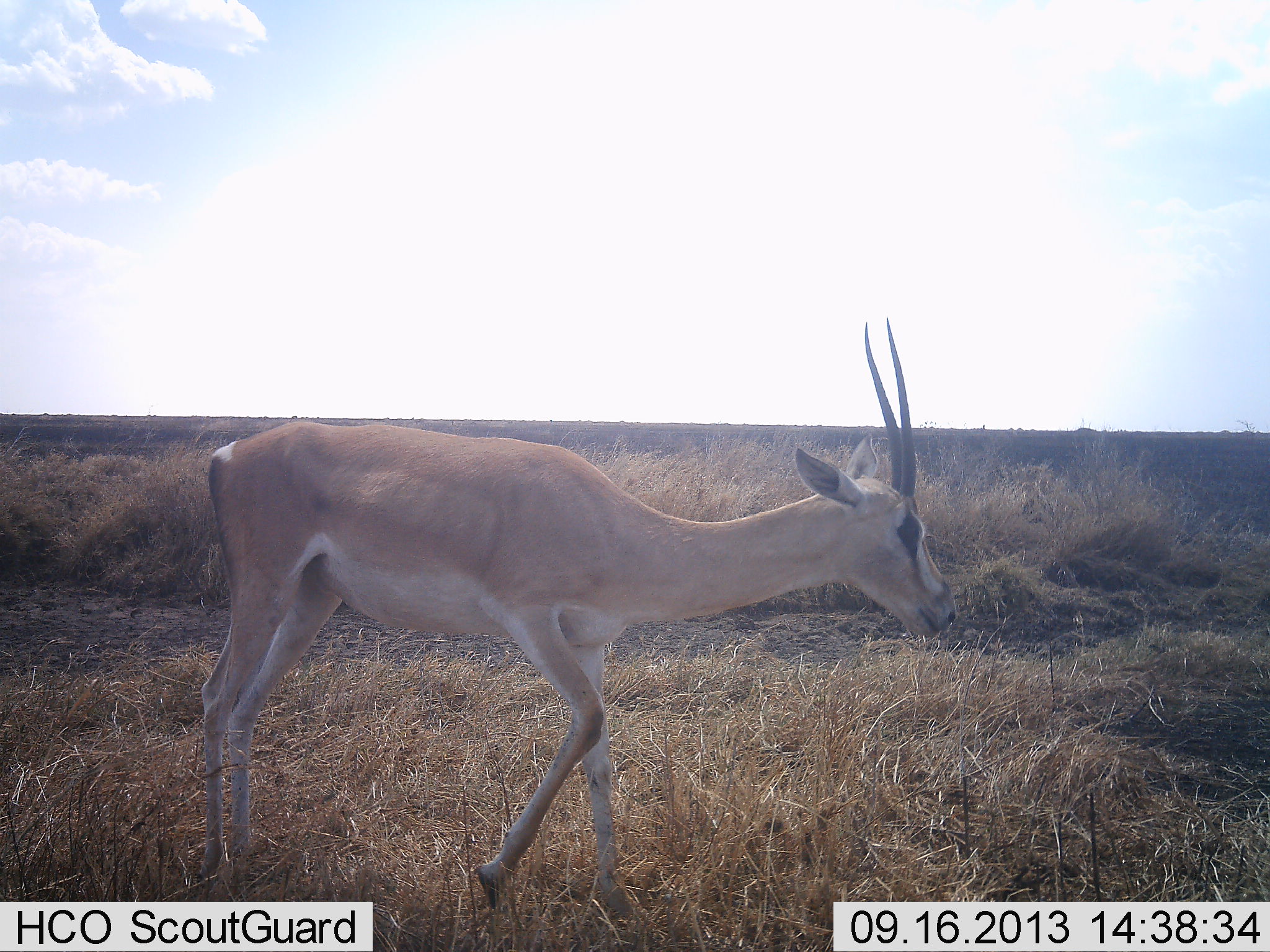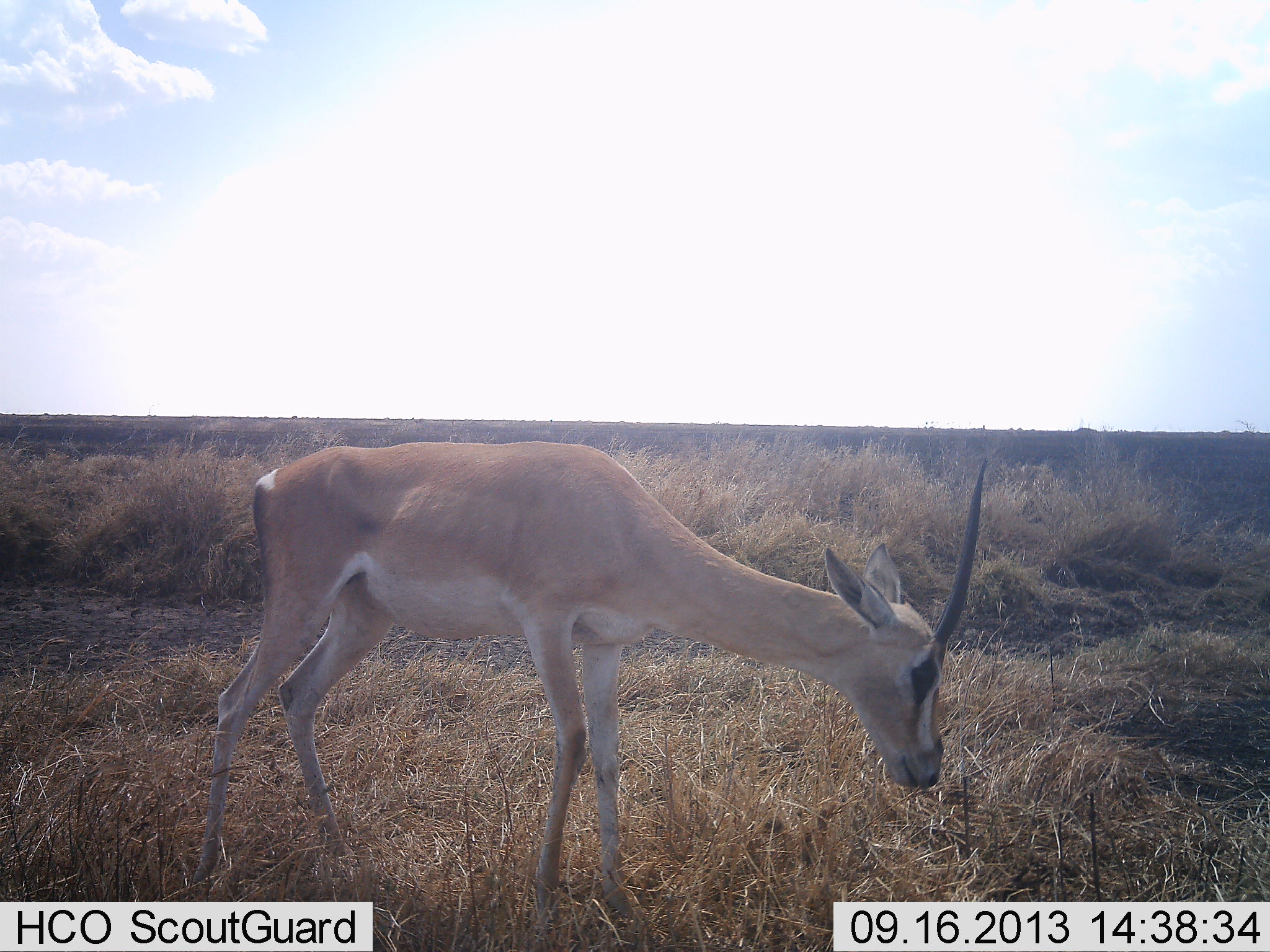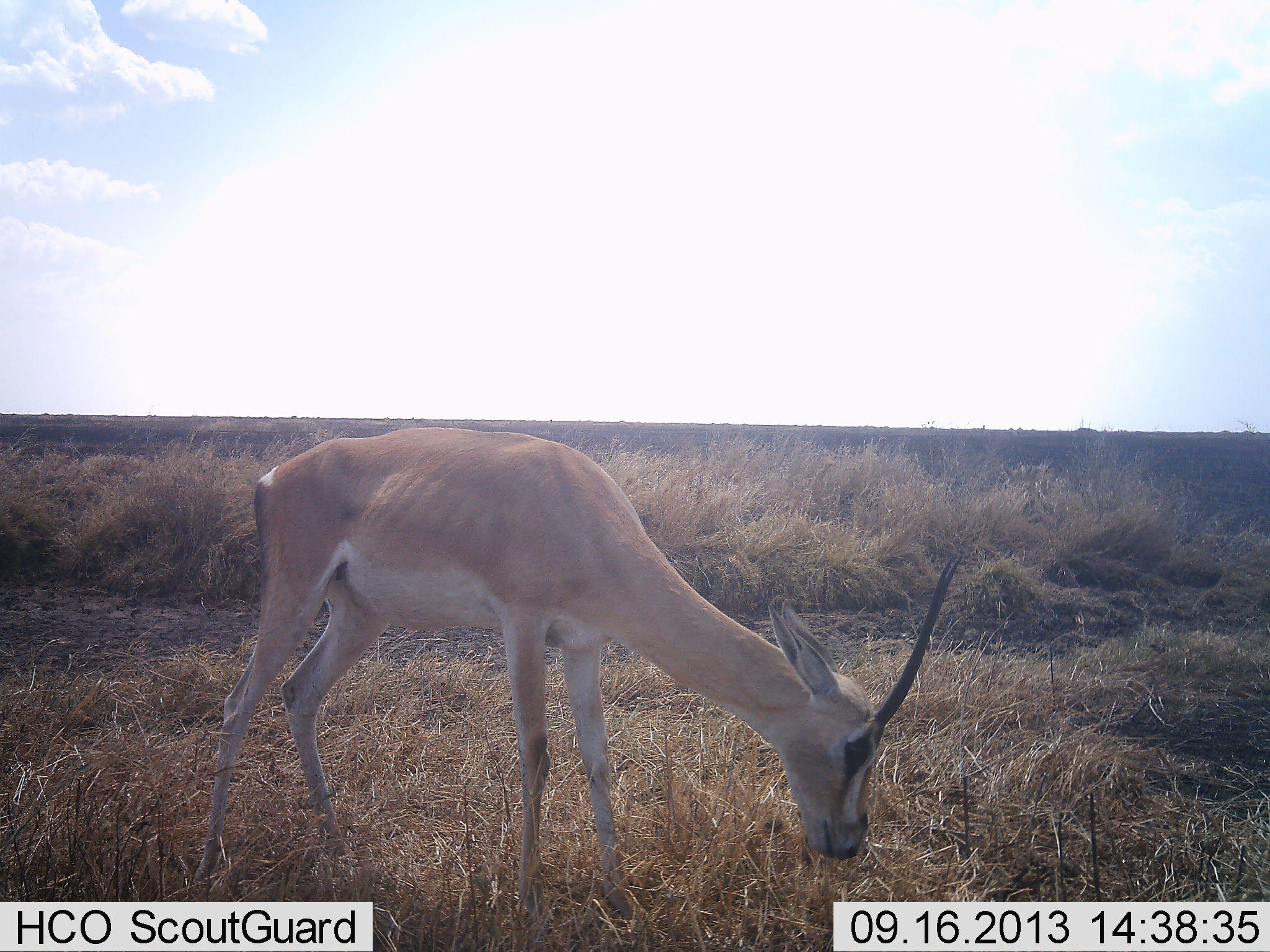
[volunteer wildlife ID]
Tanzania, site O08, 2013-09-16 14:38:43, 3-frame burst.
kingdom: Animalia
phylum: Chordata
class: Mammalia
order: Artiodactyla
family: Bovidae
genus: Nanger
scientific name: Nanger granti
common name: grant's gazelle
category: gazellegrants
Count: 1.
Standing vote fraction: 60%.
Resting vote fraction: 0%.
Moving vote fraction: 0%.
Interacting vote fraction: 0%.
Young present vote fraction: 0%.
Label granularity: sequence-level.